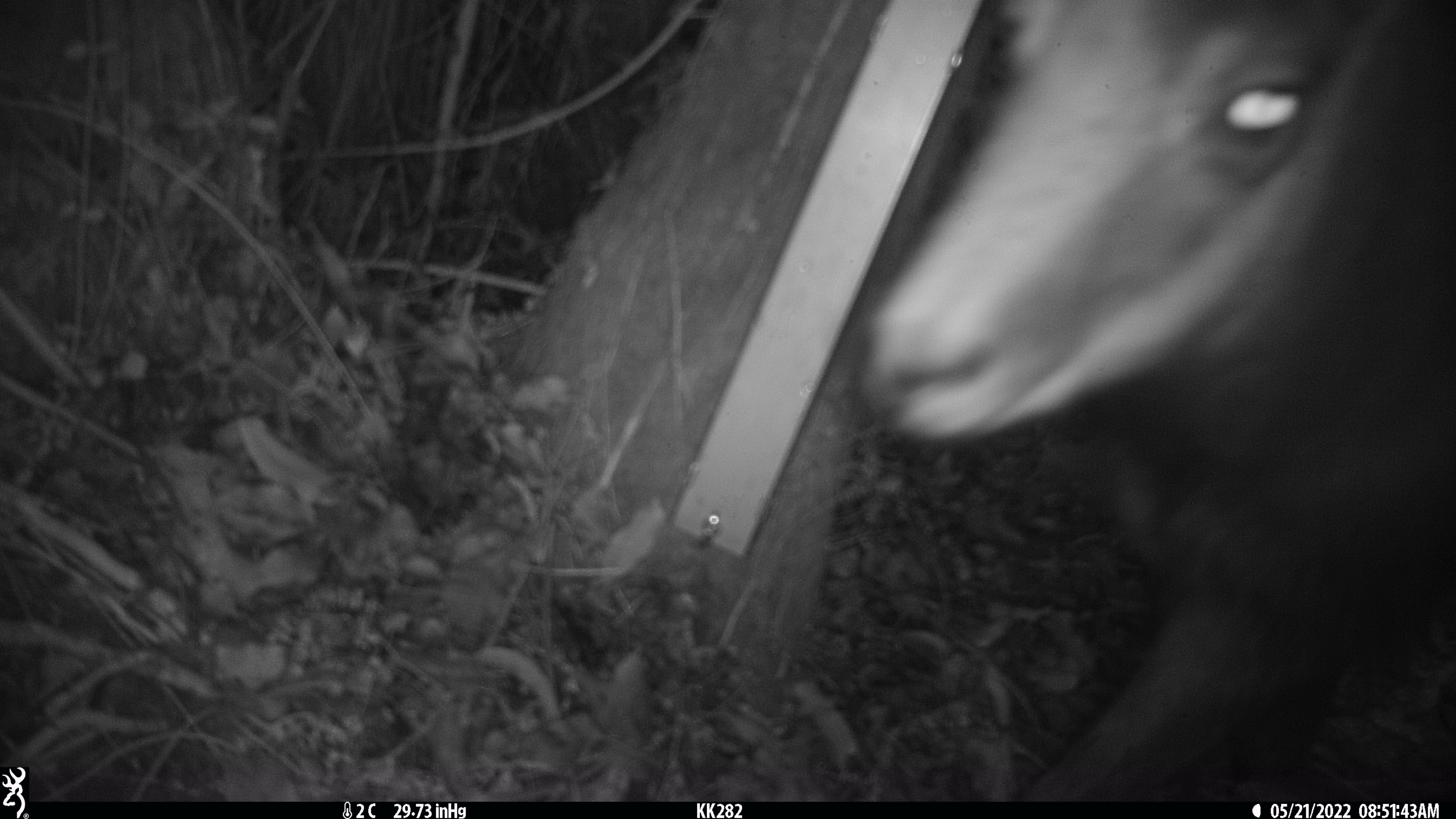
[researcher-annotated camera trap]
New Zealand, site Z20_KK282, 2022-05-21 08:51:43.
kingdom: Animalia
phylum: Chordata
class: Mammalia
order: Artiodactyla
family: Bovidae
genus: Rupicapra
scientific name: Rupicapra rupicapra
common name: alpine chamois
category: chamois